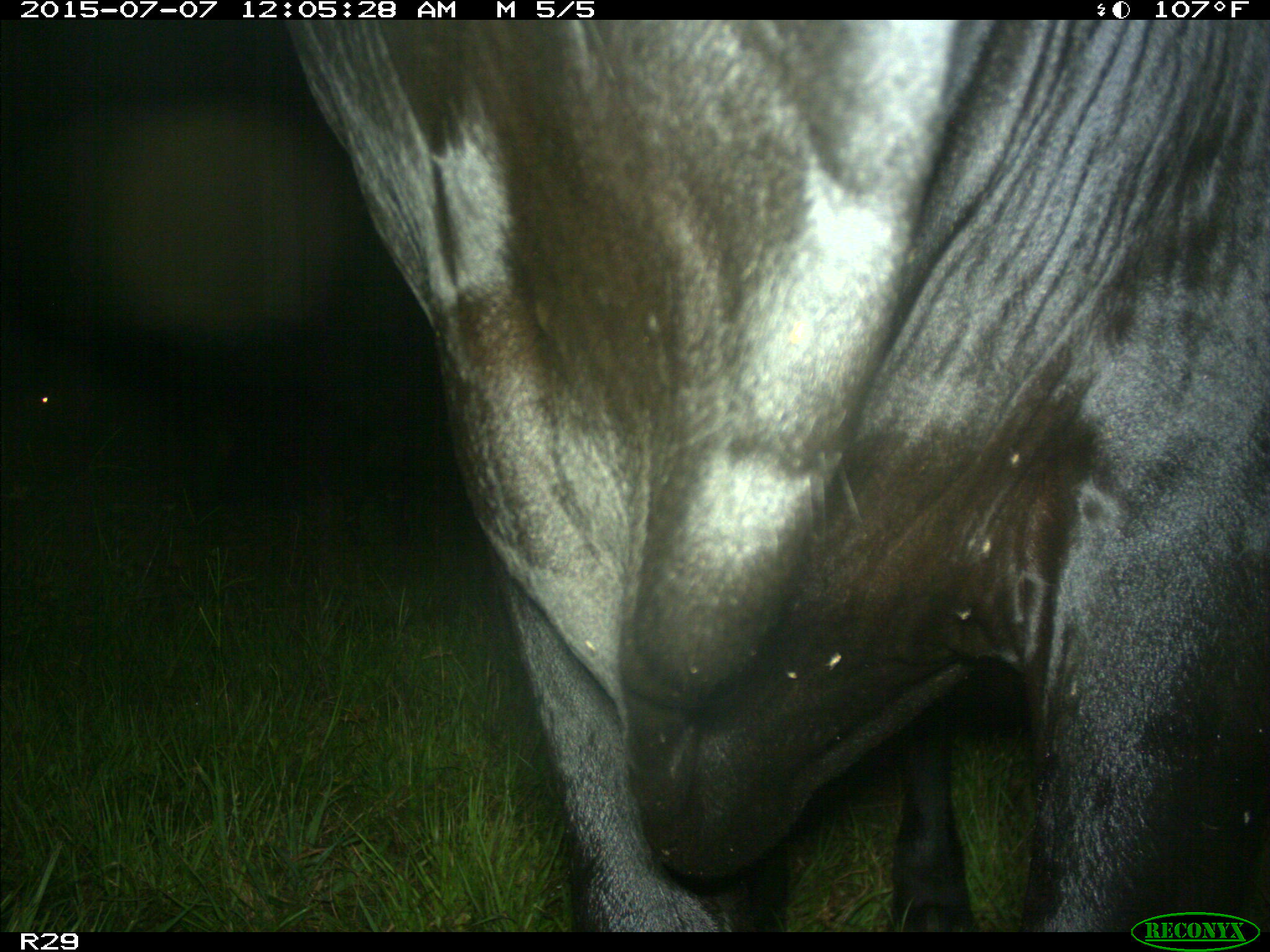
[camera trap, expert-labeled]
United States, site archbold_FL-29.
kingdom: Animalia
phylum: Chordata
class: Mammalia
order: Artiodactyla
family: Bovidae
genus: Bos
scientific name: Bos taurus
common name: domestic cow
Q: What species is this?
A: Bos taurus (domestic cow).